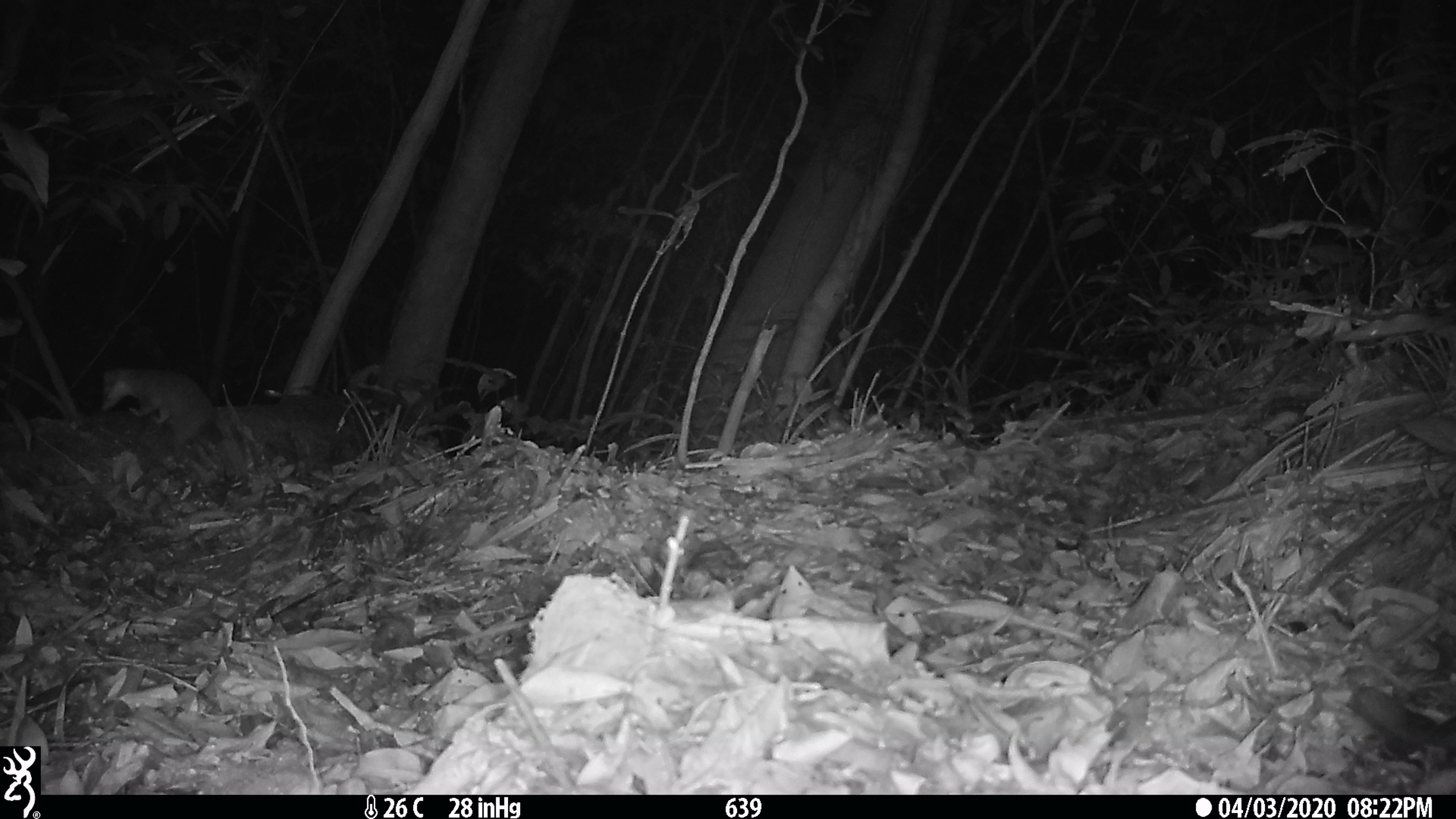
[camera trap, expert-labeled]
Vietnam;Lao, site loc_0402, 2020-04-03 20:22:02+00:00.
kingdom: Animalia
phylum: Chordata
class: Mammalia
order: Carnivora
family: Mustelidae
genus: Melogale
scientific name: Melogale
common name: ferret badger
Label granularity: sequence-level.